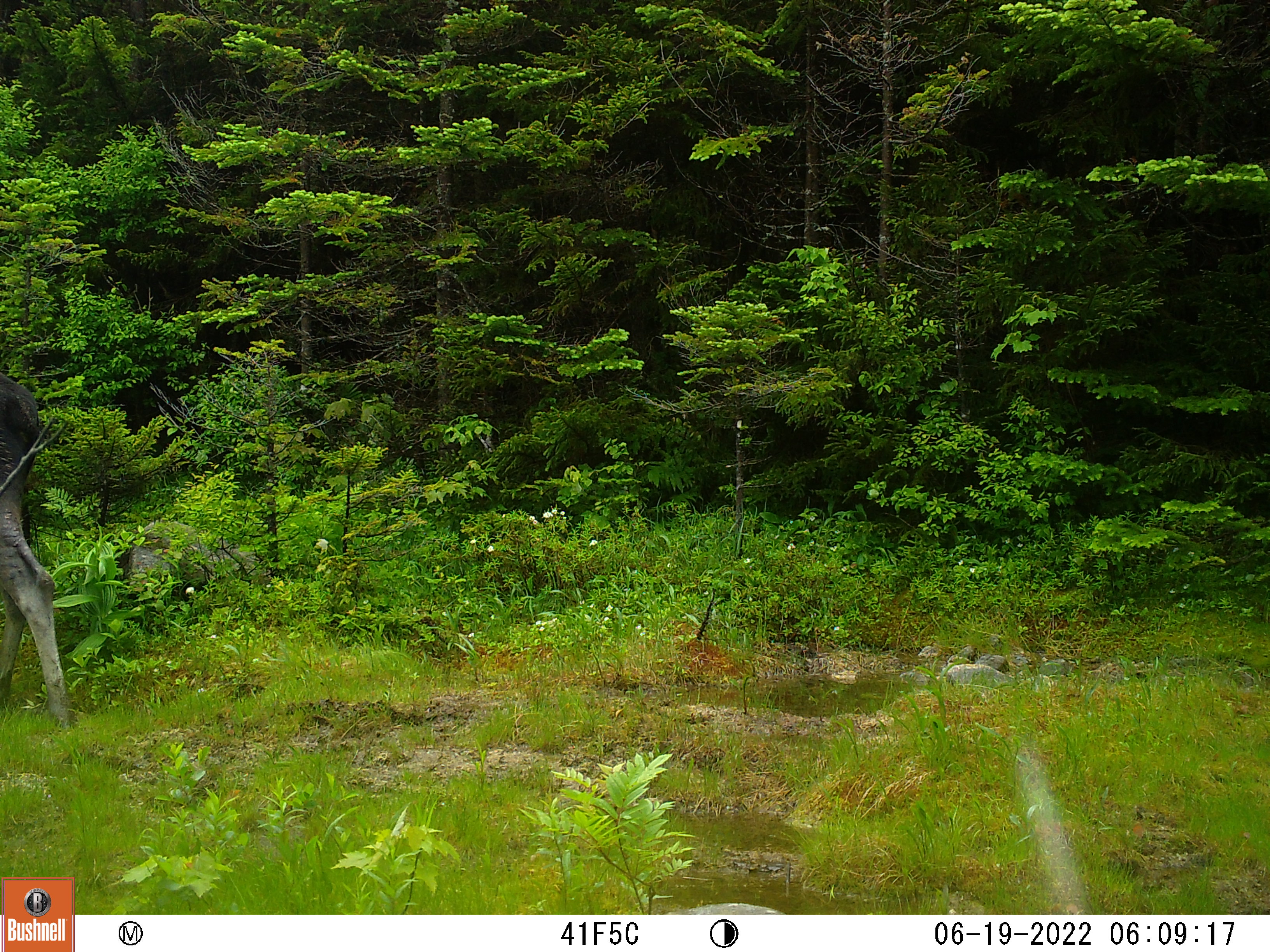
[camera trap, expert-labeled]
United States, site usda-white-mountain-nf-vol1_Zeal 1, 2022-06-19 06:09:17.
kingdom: Animalia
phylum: Chordata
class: Mammalia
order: Artiodactyla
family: Cervidae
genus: Alces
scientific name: Alces alces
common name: moose